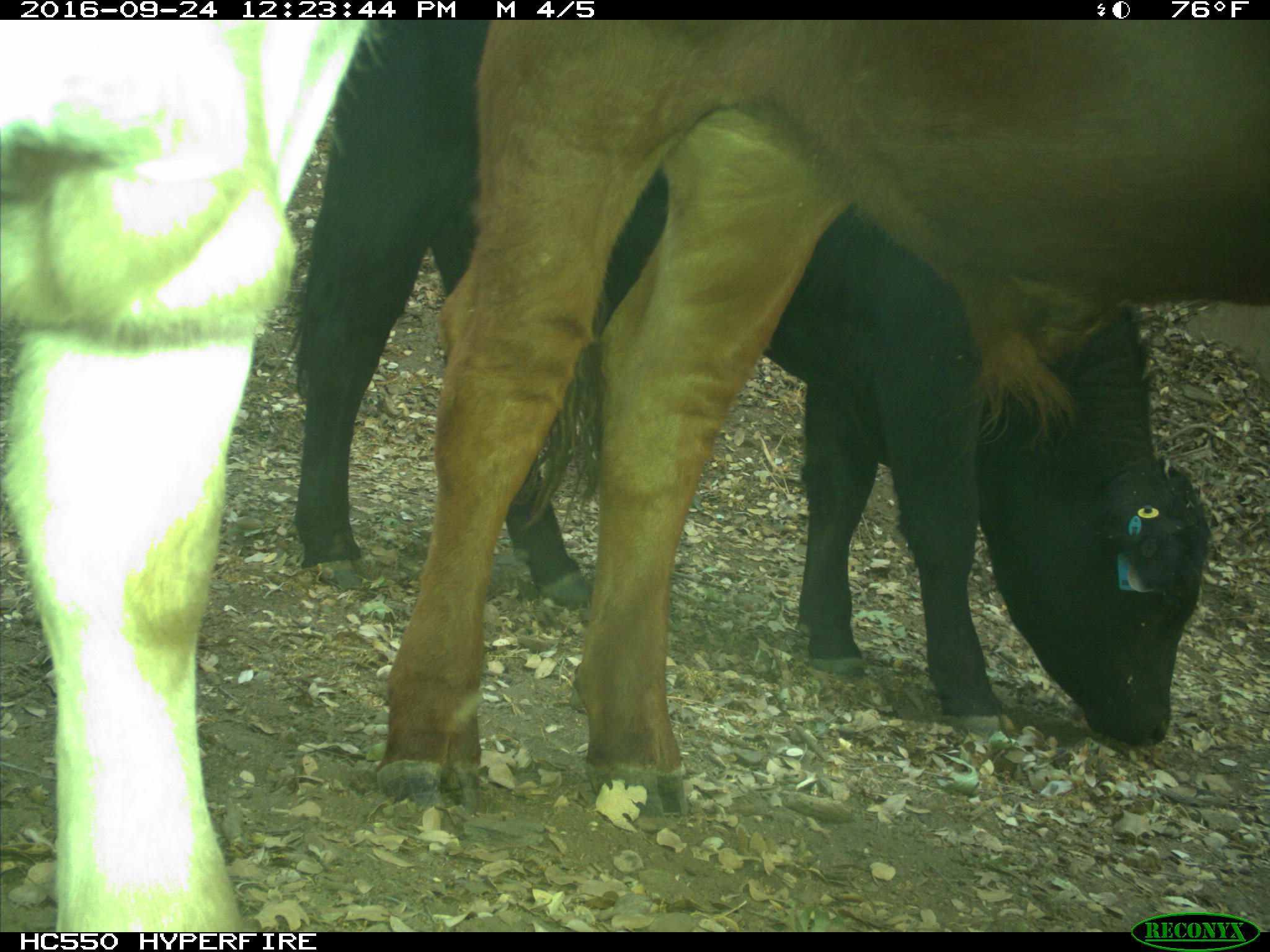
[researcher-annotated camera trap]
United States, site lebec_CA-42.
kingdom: Animalia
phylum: Chordata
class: Mammalia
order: Artiodactyla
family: Bovidae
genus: Bos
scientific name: Bos taurus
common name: domestic cow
Bos taurus (domestic cow).